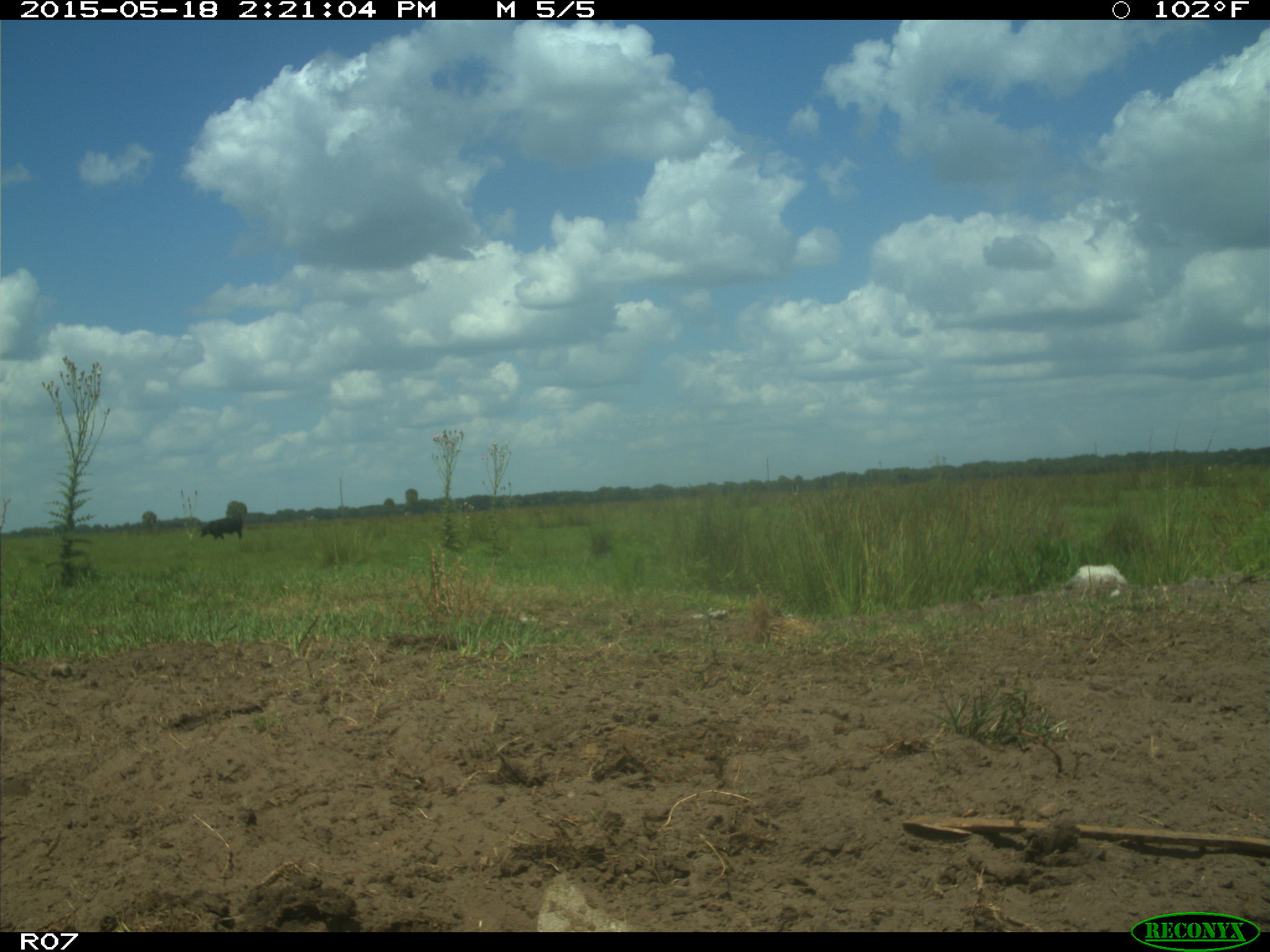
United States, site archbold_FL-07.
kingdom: Animalia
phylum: Chordata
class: Mammalia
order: Artiodactyla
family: Bovidae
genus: Bos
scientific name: Bos taurus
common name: domestic cow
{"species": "Bos taurus (domestic cow)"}